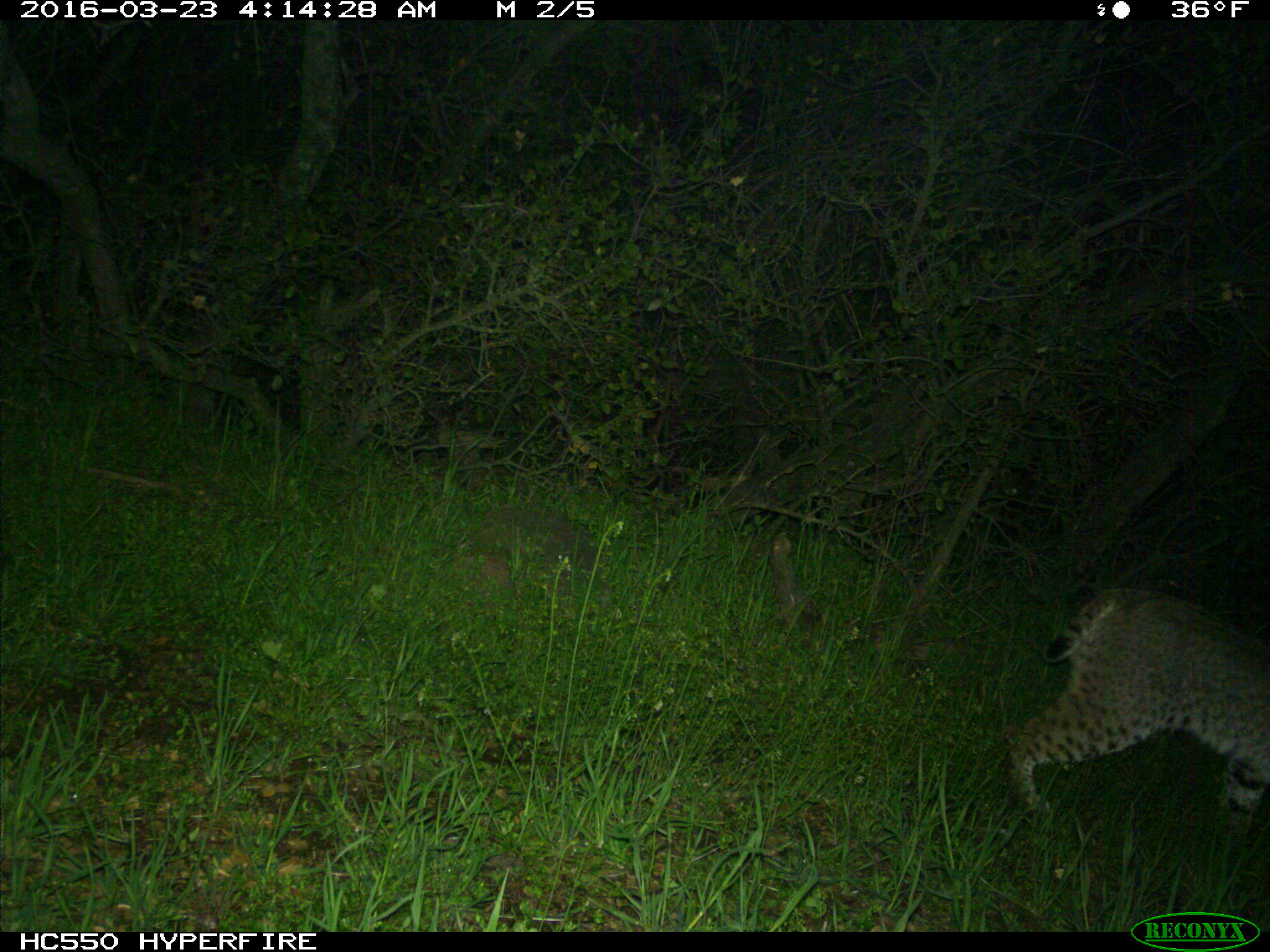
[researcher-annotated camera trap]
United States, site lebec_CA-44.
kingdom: Animalia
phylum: Chordata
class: Mammalia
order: Carnivora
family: Felidae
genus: Lynx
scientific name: Lynx rufus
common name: bobcat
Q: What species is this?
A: Lynx rufus (bobcat).